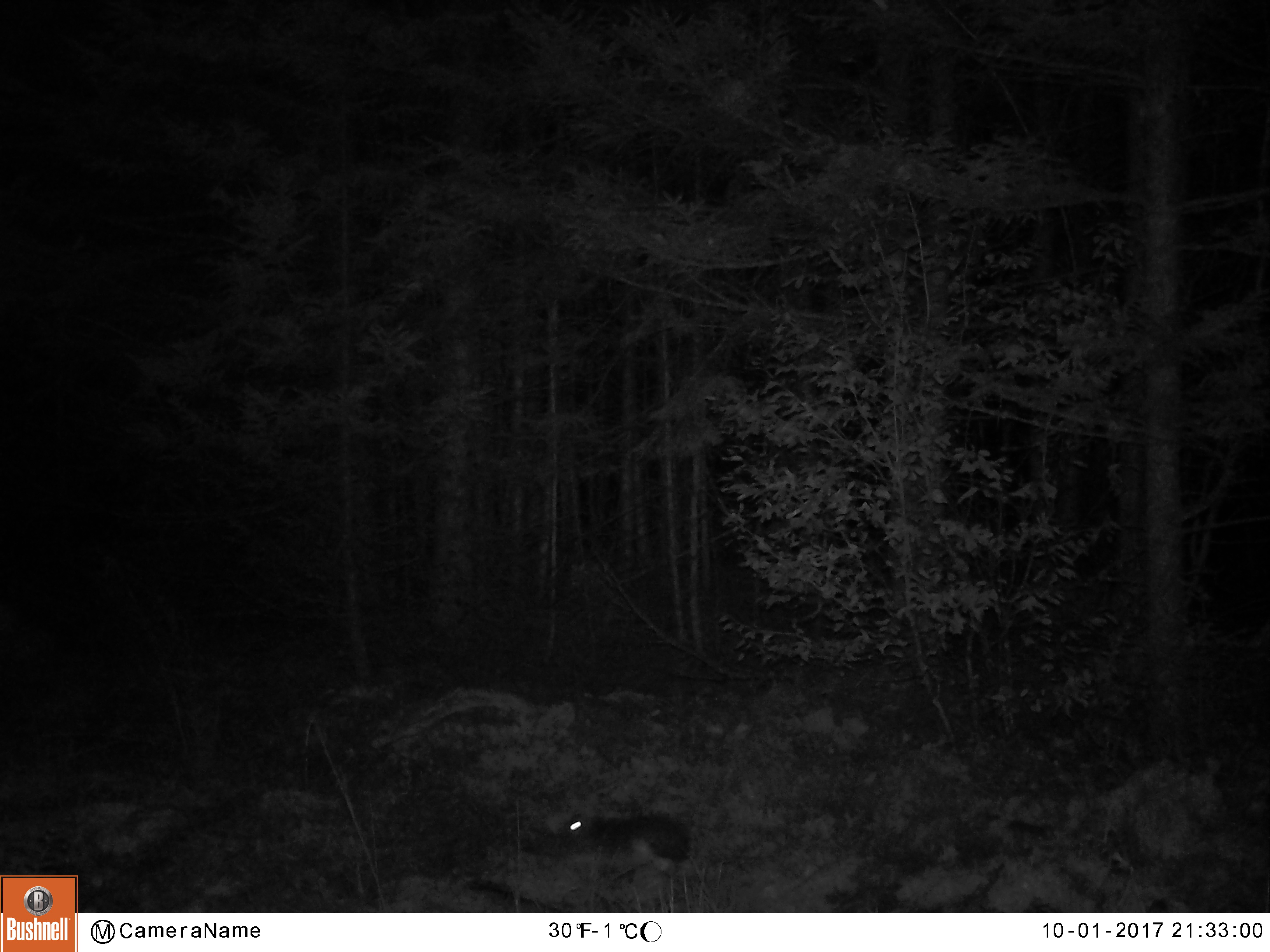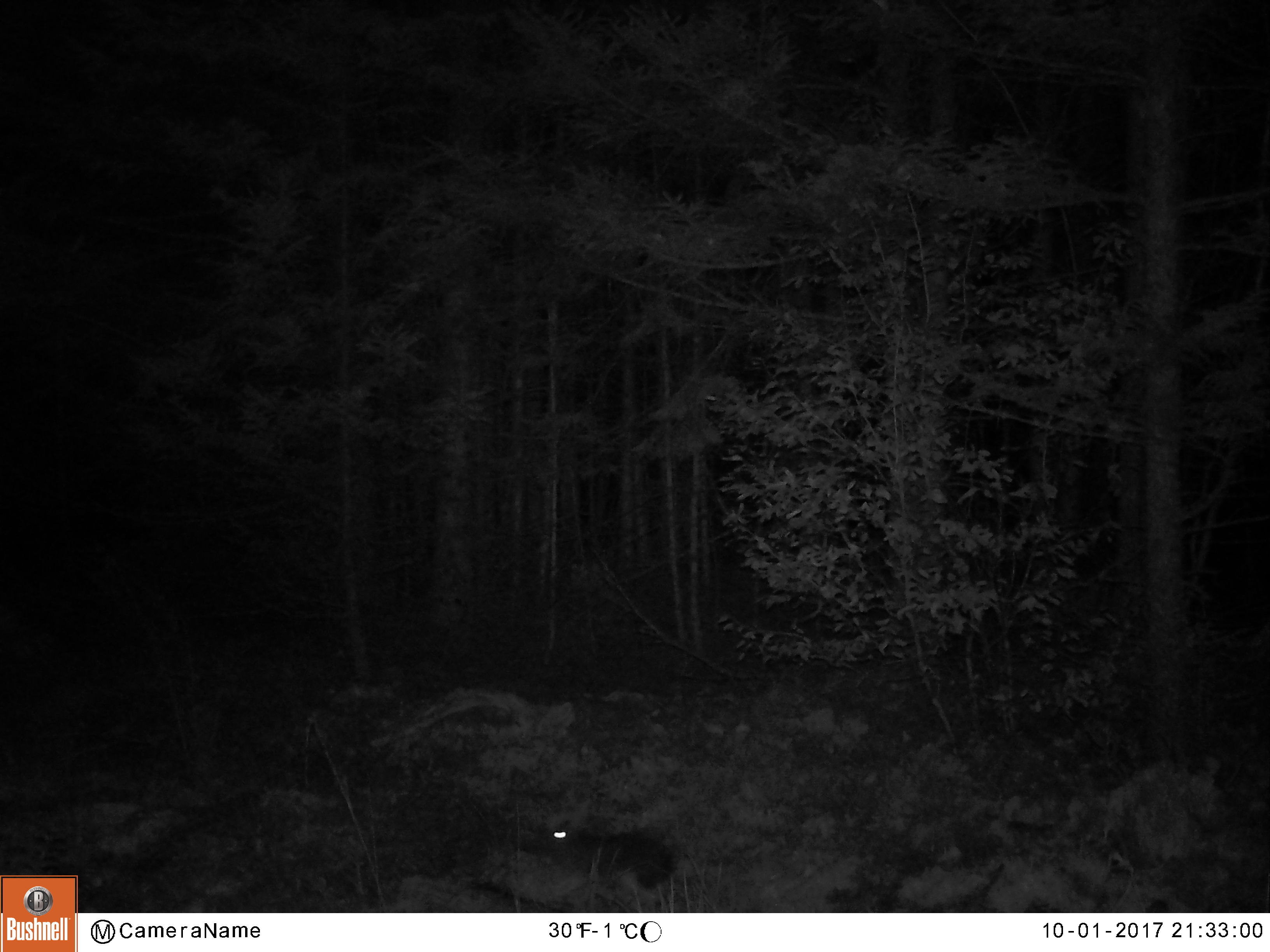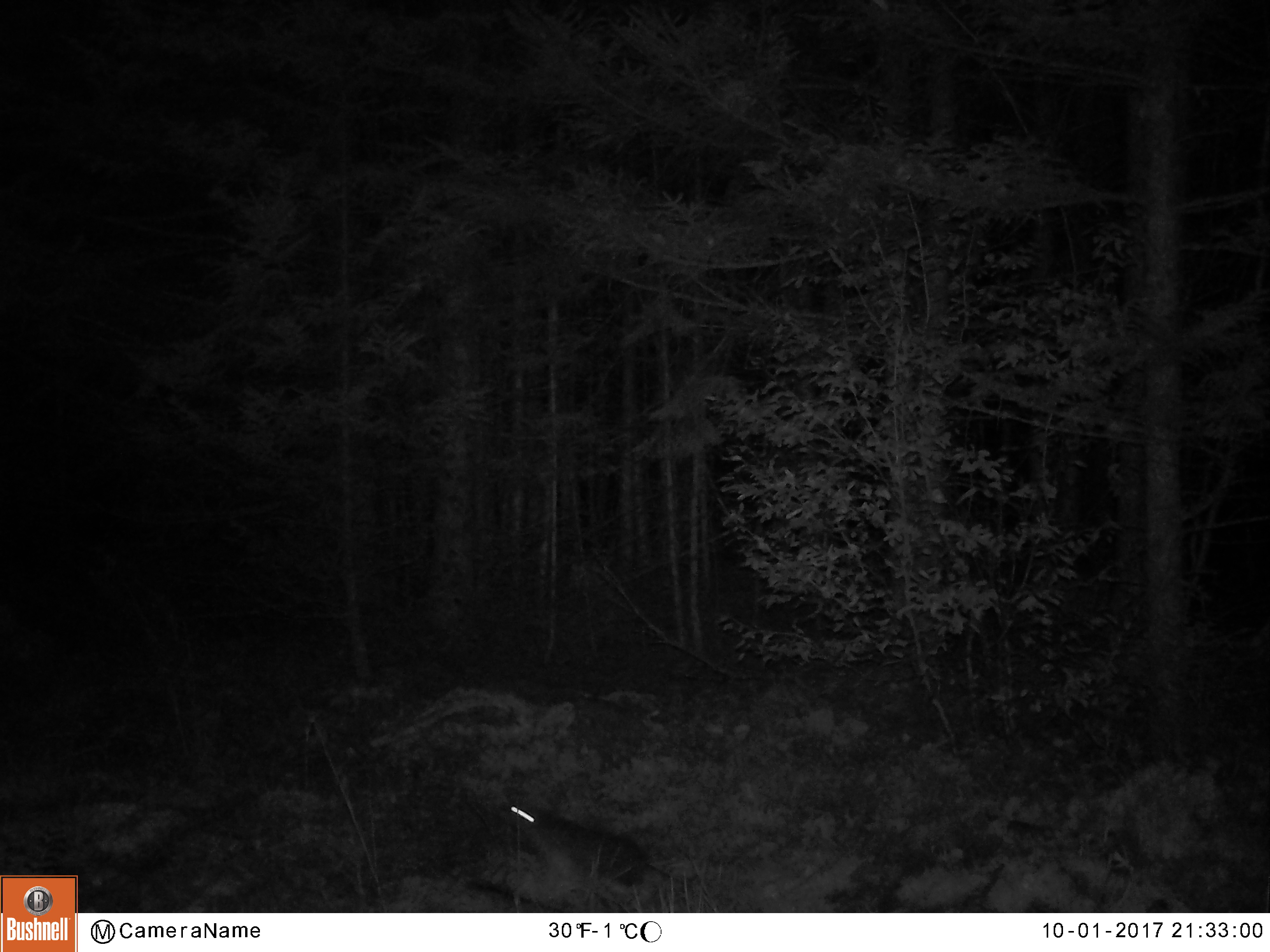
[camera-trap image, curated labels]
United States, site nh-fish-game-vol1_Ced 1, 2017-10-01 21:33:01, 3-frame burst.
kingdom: Animalia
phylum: Chordata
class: Mammalia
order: Lagomorpha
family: Leporidae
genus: Lepus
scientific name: Lepus americanus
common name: snowshoe hare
Snowshoe hare (Lepus americanus).